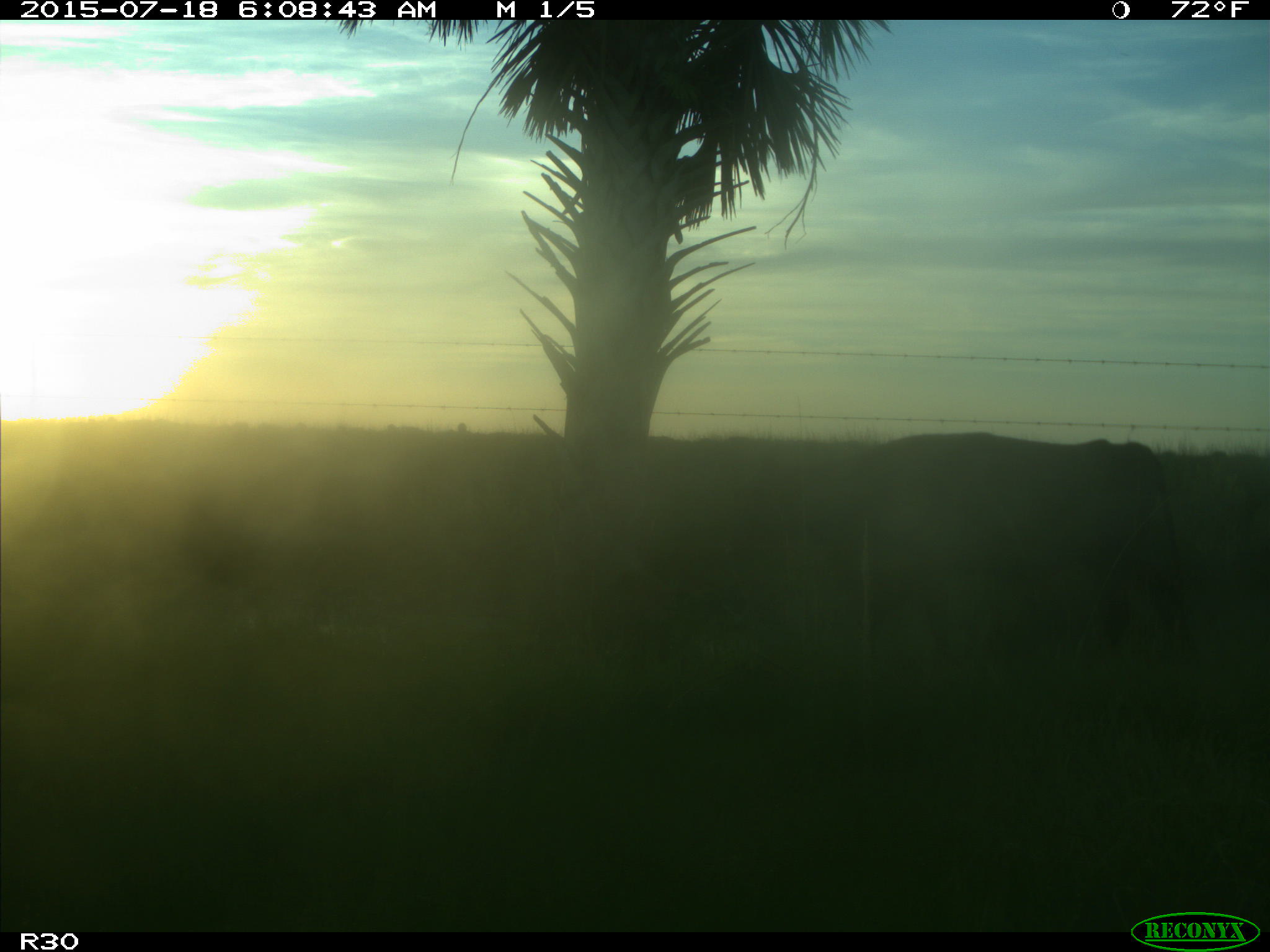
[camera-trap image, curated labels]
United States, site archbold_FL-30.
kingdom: Animalia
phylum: Chordata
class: Mammalia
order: Artiodactyla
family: Bovidae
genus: Bos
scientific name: Bos taurus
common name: domestic cow